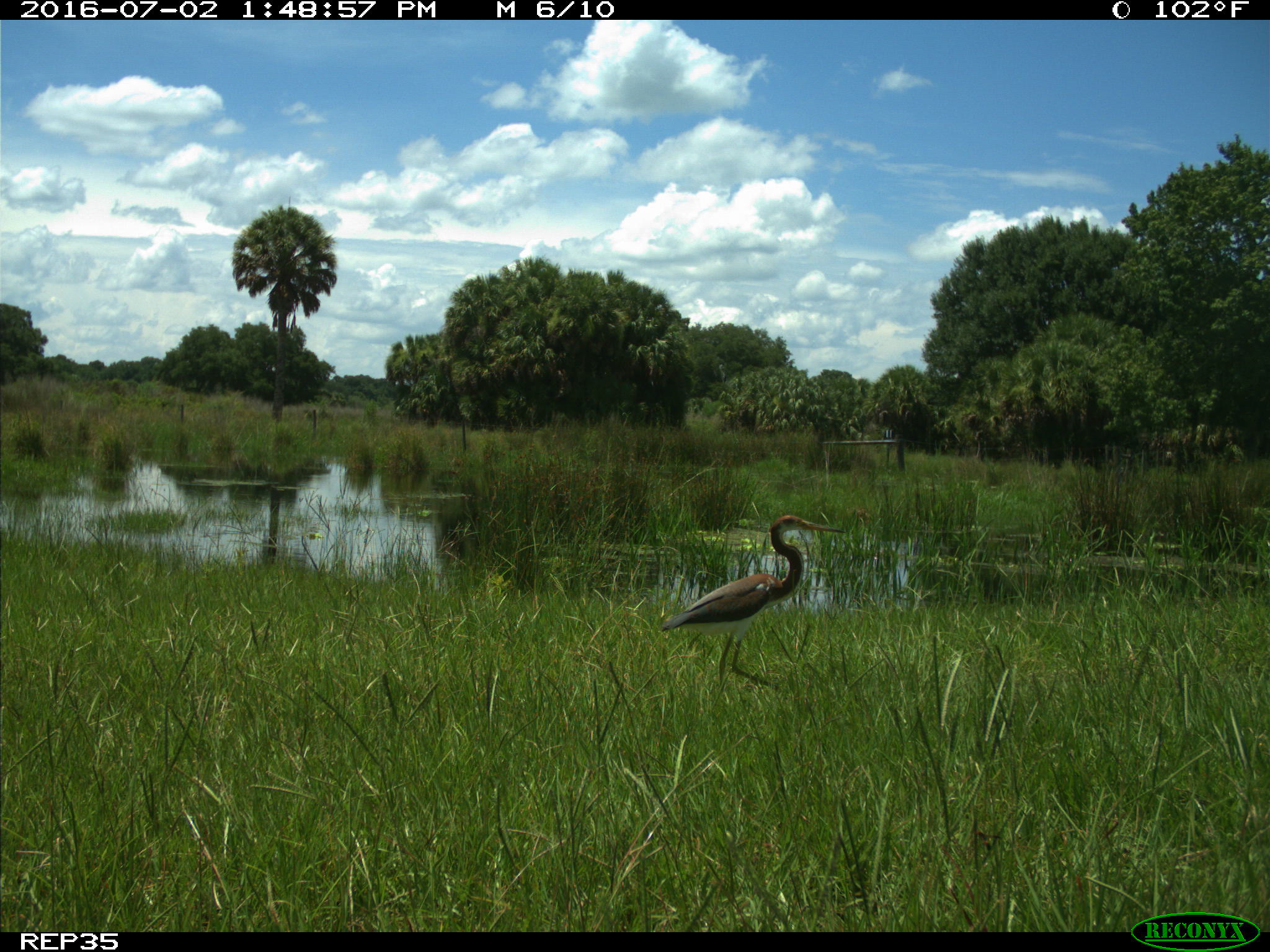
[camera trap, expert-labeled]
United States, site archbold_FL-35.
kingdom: Animalia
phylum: Chordata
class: Aves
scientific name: Aves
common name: birds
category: unidentified bird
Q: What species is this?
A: Unidentified bird (birds) (Aves).